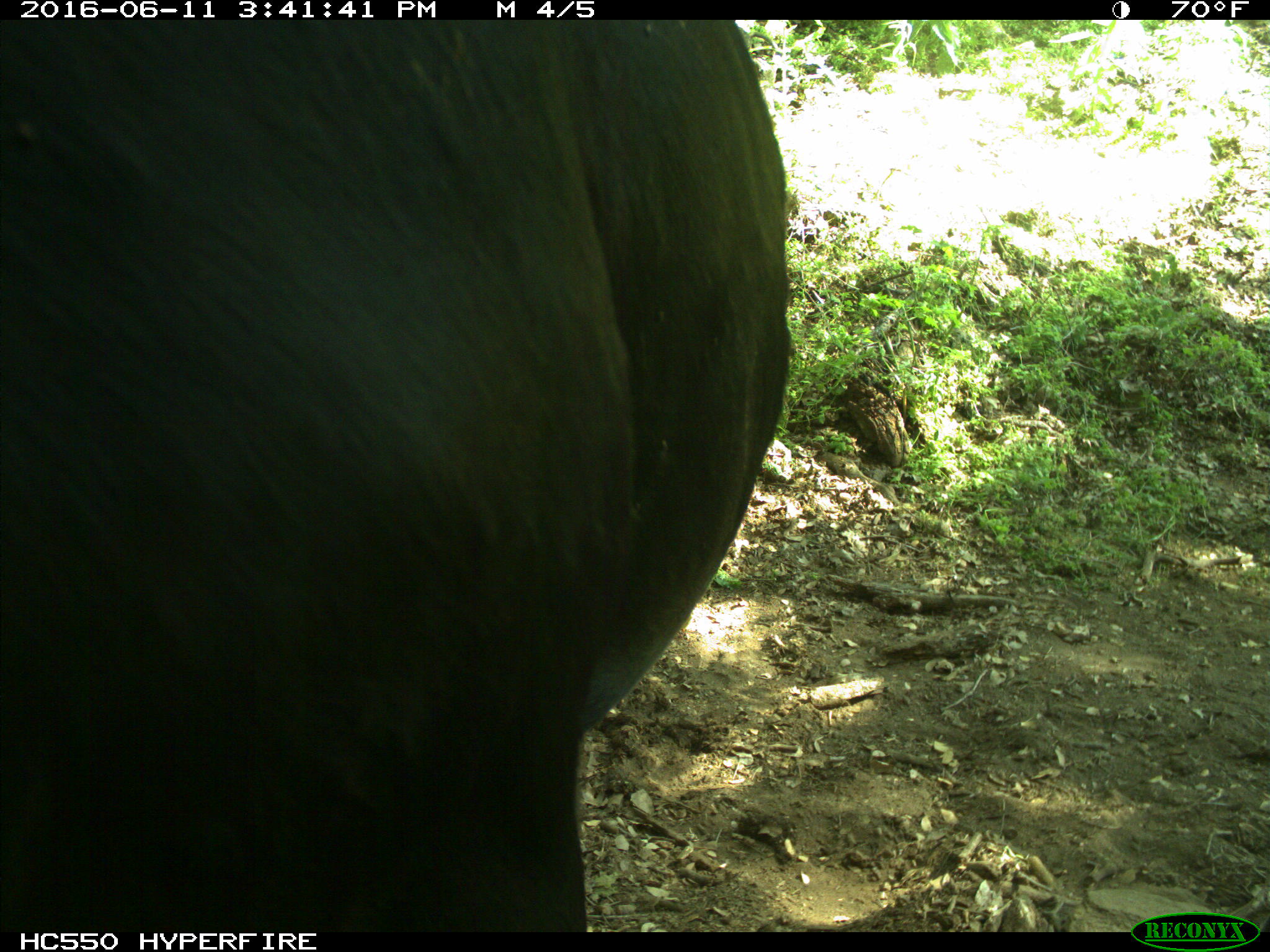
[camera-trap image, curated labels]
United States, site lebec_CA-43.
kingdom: Animalia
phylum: Chordata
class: Mammalia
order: Artiodactyla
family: Bovidae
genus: Bos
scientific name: Bos taurus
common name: domestic cow